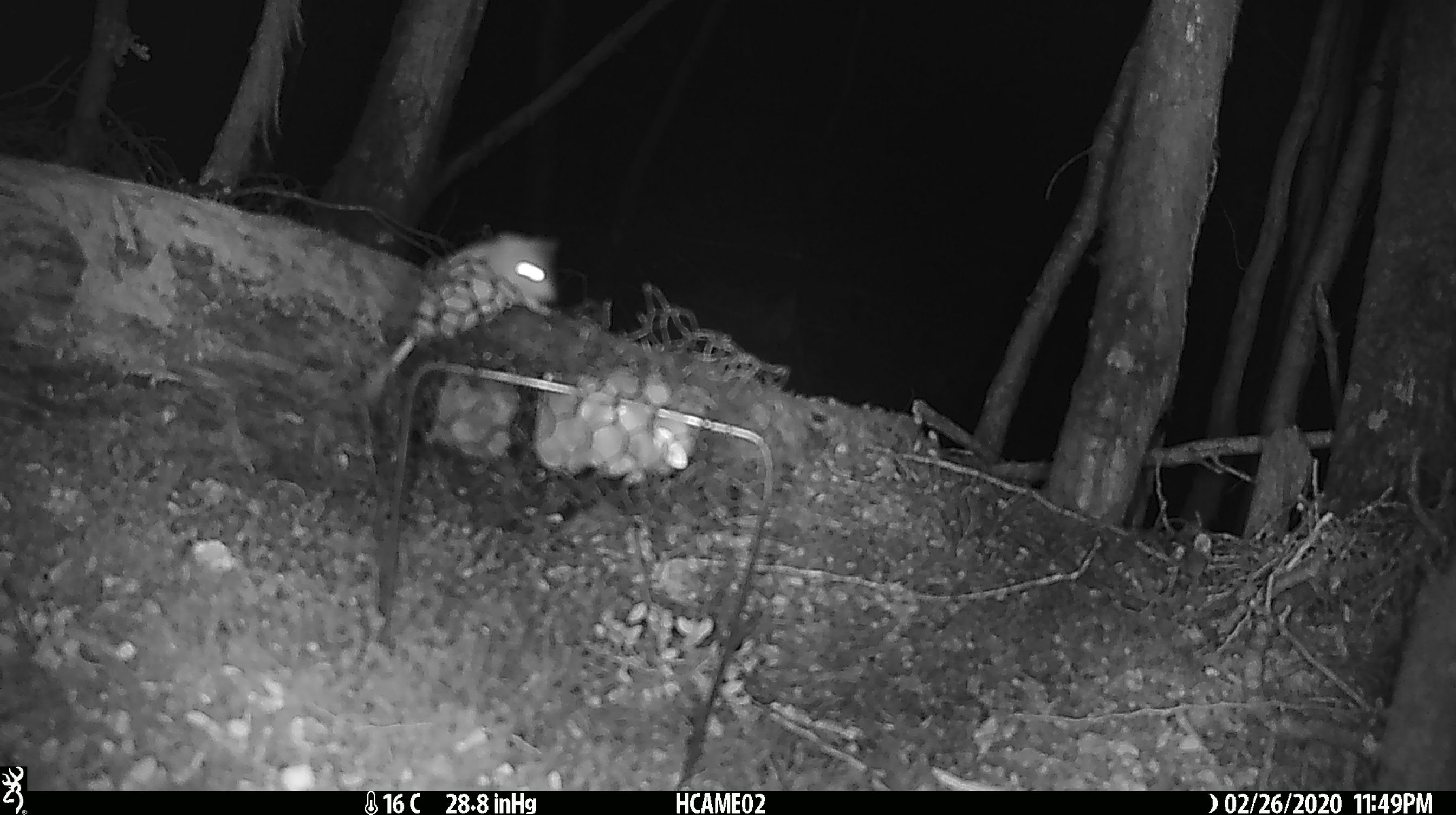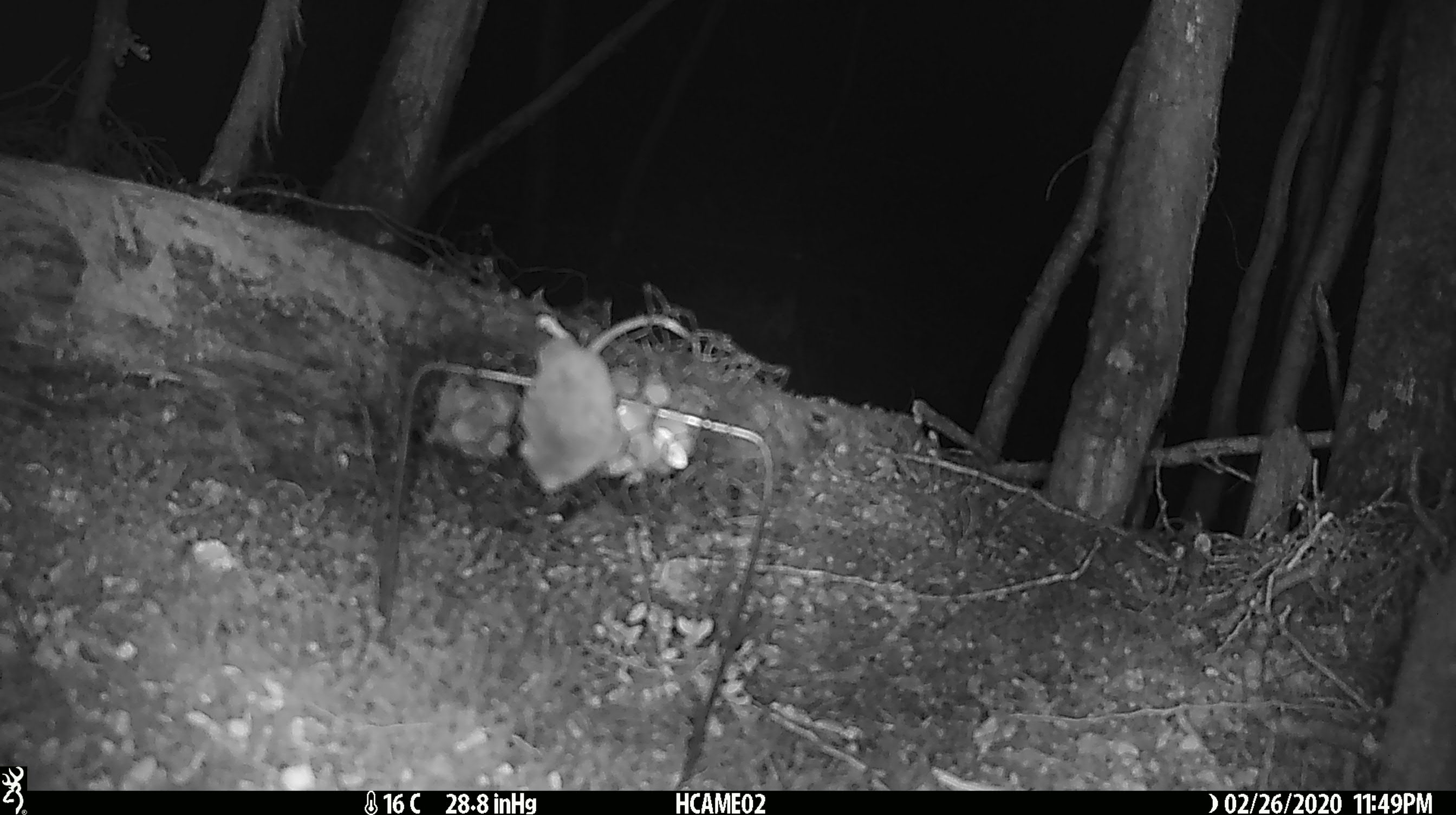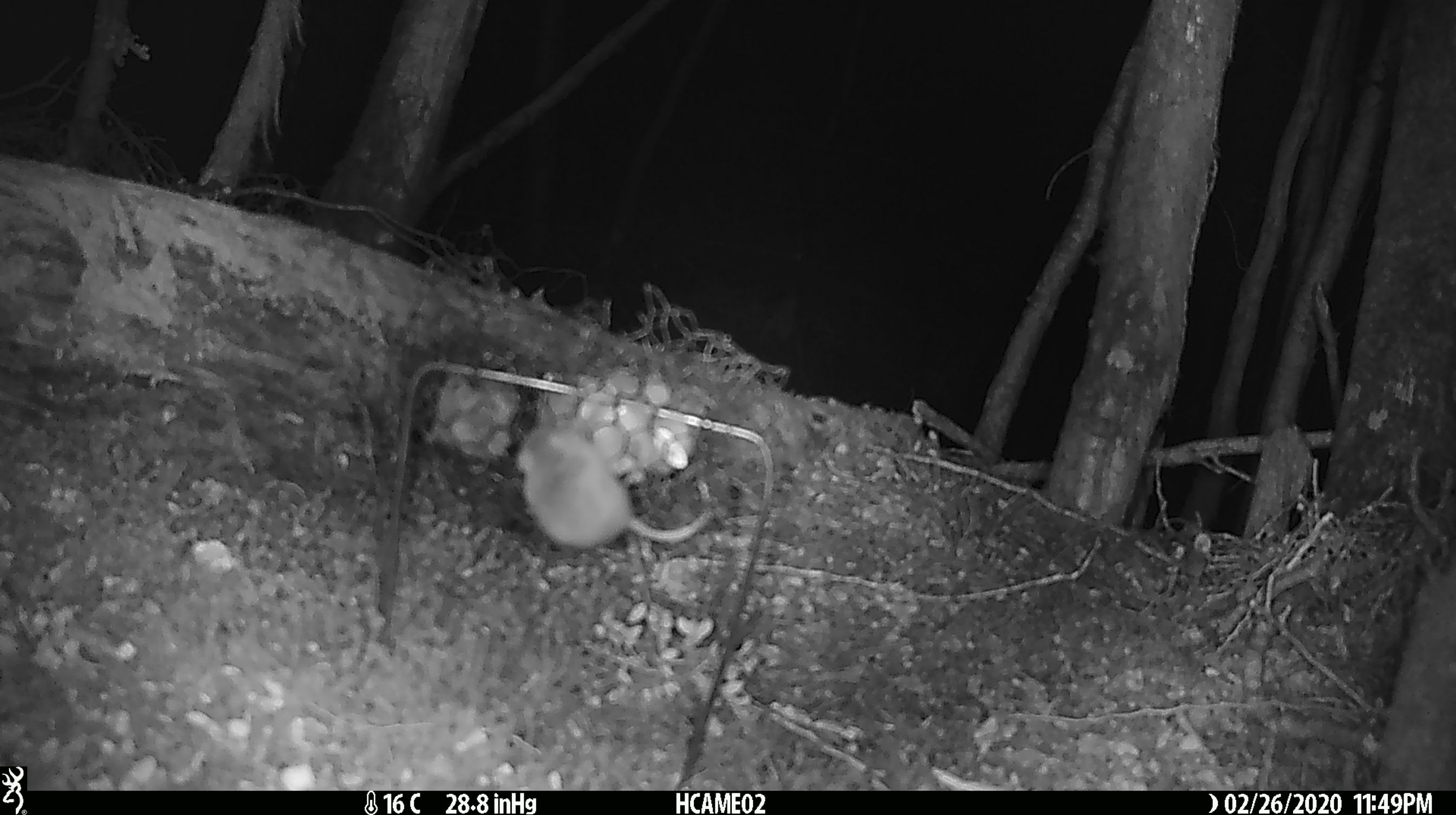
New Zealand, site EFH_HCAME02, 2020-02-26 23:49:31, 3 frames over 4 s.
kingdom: Animalia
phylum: Chordata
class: Mammalia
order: Rodentia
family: Muridae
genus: Mus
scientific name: Mus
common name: mouse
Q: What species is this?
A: Mouse (Mus).